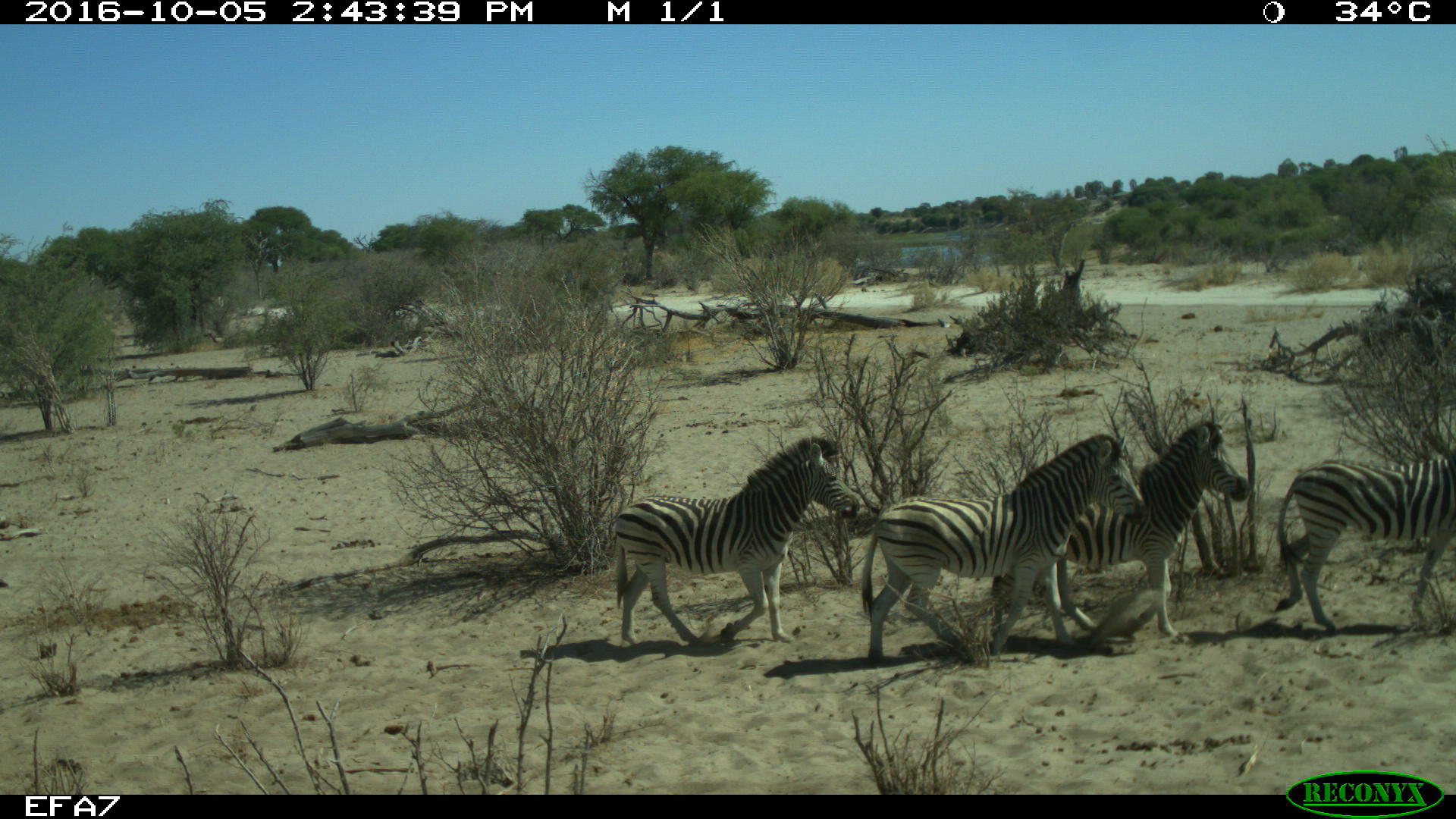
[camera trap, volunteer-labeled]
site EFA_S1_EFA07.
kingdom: Animalia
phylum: Chordata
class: Mammalia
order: Perissodactyla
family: Equidae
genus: Equus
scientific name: Equus quagga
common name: plains zebra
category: zebraplains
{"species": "zebraplains (plains zebra) (Equus quagga)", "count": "4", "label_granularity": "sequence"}